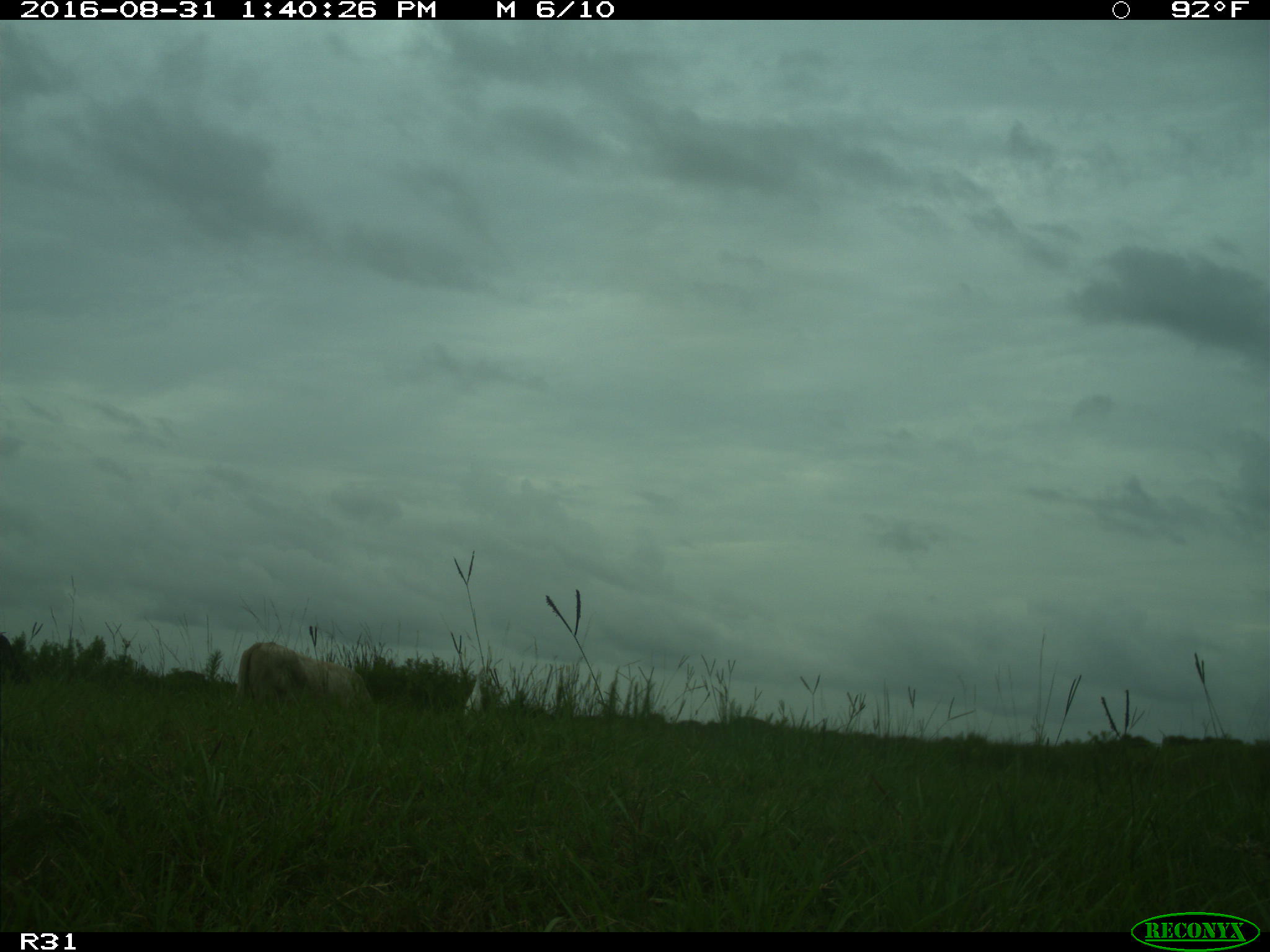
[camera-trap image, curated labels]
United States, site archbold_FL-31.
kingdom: Animalia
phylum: Chordata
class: Mammalia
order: Artiodactyla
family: Bovidae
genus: Bos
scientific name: Bos taurus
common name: domestic cow